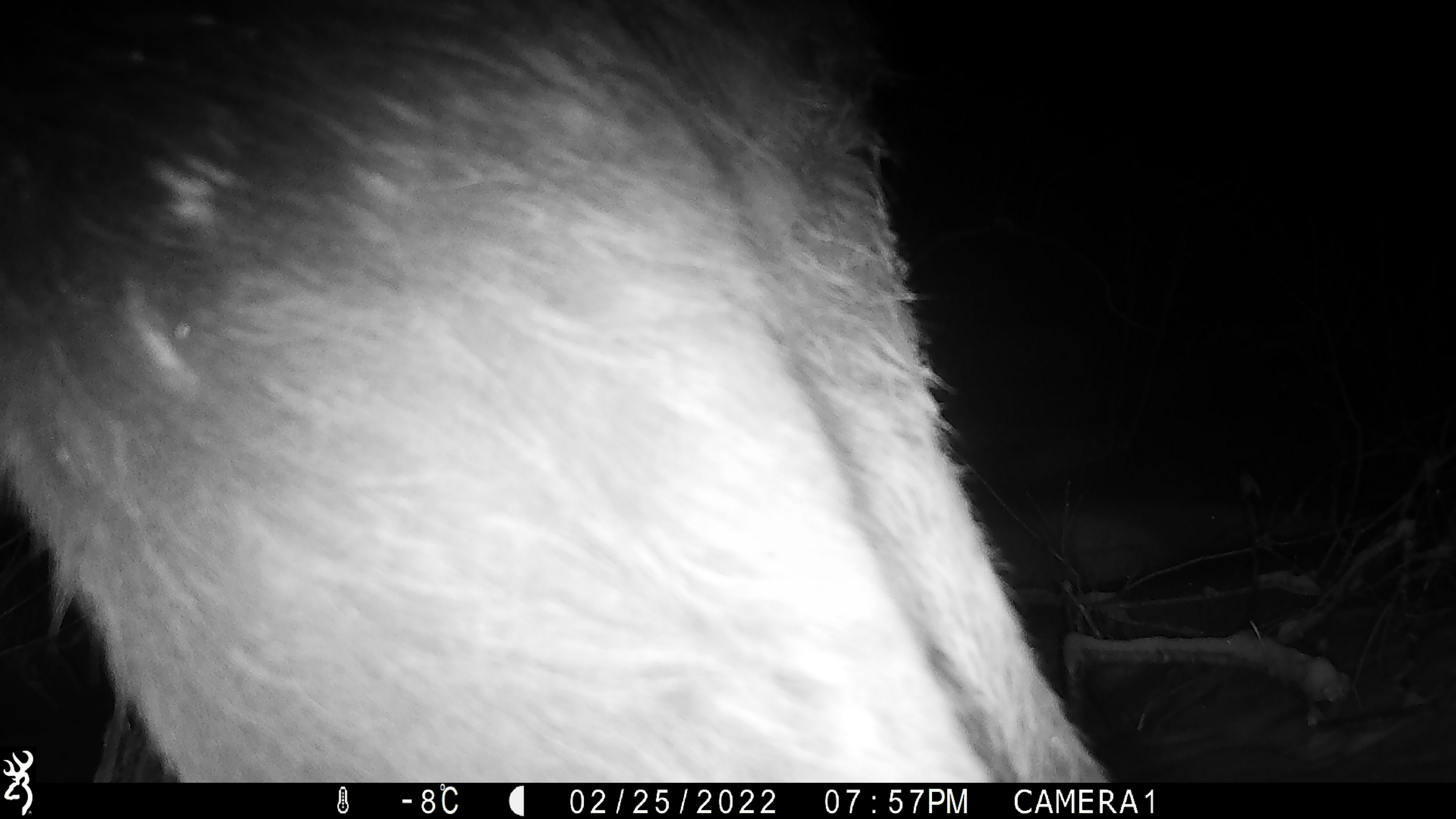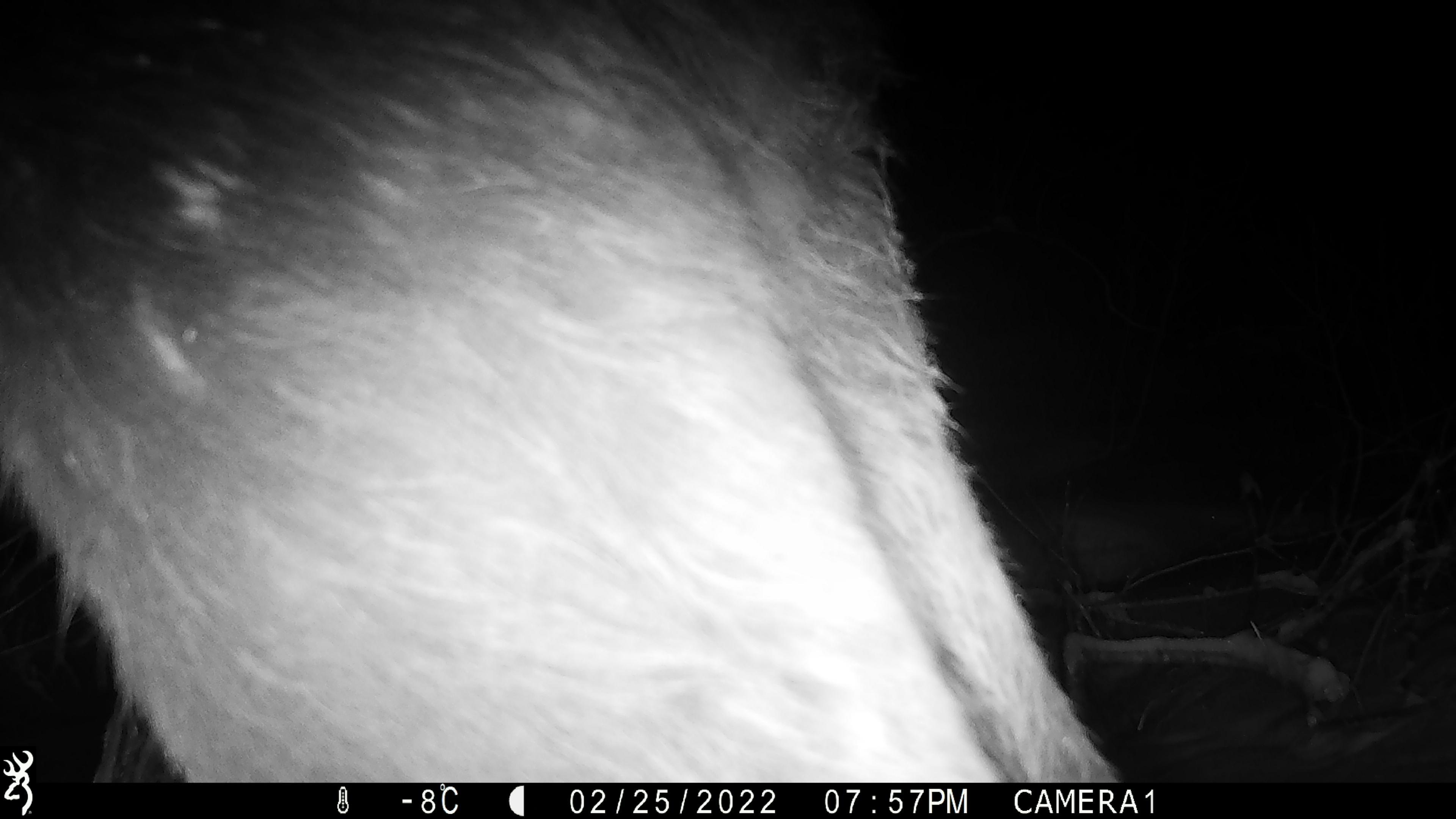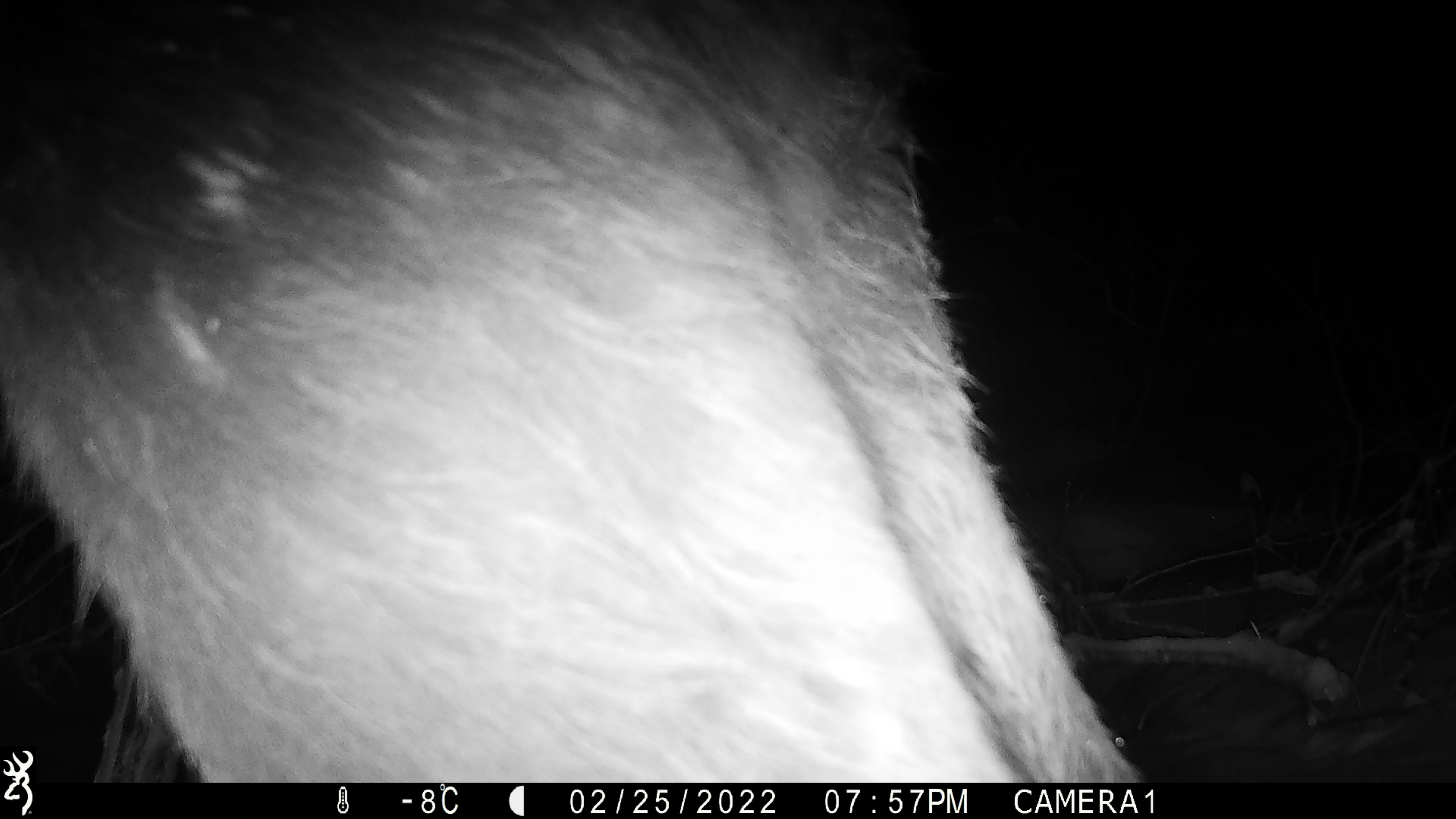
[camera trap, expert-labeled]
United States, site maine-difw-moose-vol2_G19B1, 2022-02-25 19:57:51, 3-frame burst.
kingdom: Animalia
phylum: Chordata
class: Mammalia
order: Artiodactyla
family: Cervidae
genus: Alces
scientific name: Alces alces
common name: moose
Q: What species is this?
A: Moose (Alces alces).